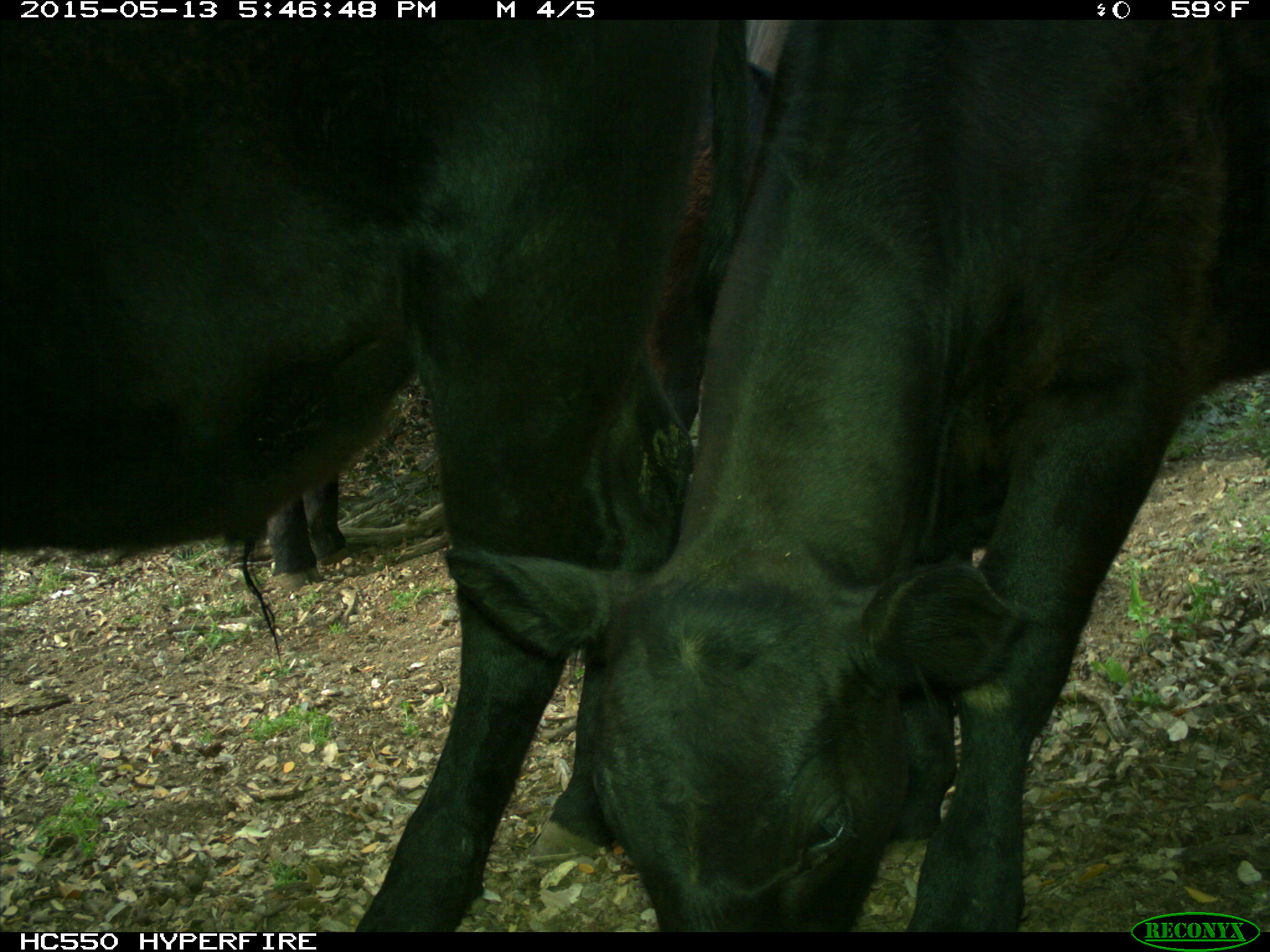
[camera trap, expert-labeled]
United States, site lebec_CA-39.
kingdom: Animalia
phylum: Chordata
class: Mammalia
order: Artiodactyla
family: Bovidae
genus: Bos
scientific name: Bos taurus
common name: domestic cow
Bos taurus (domestic cow).